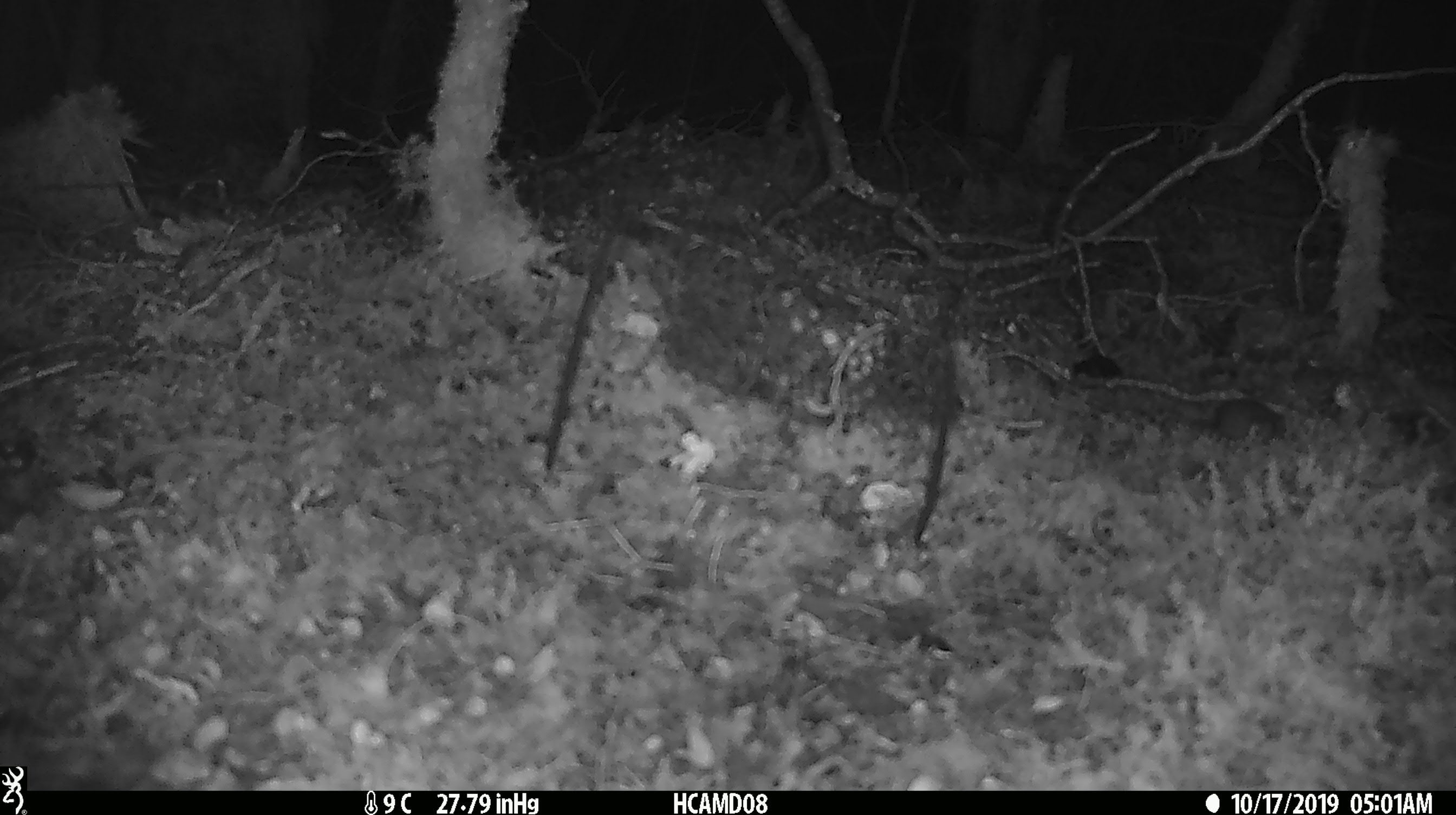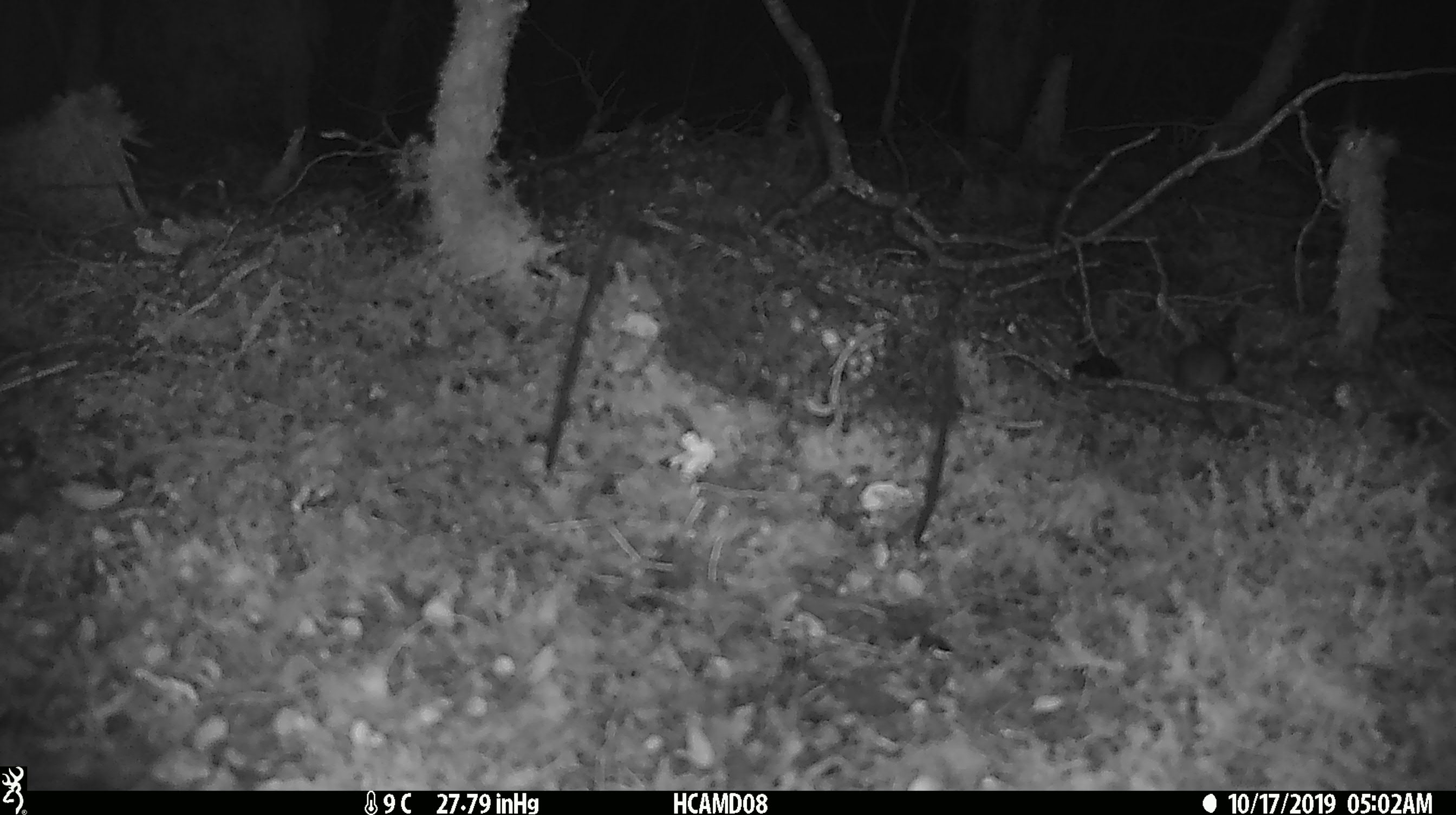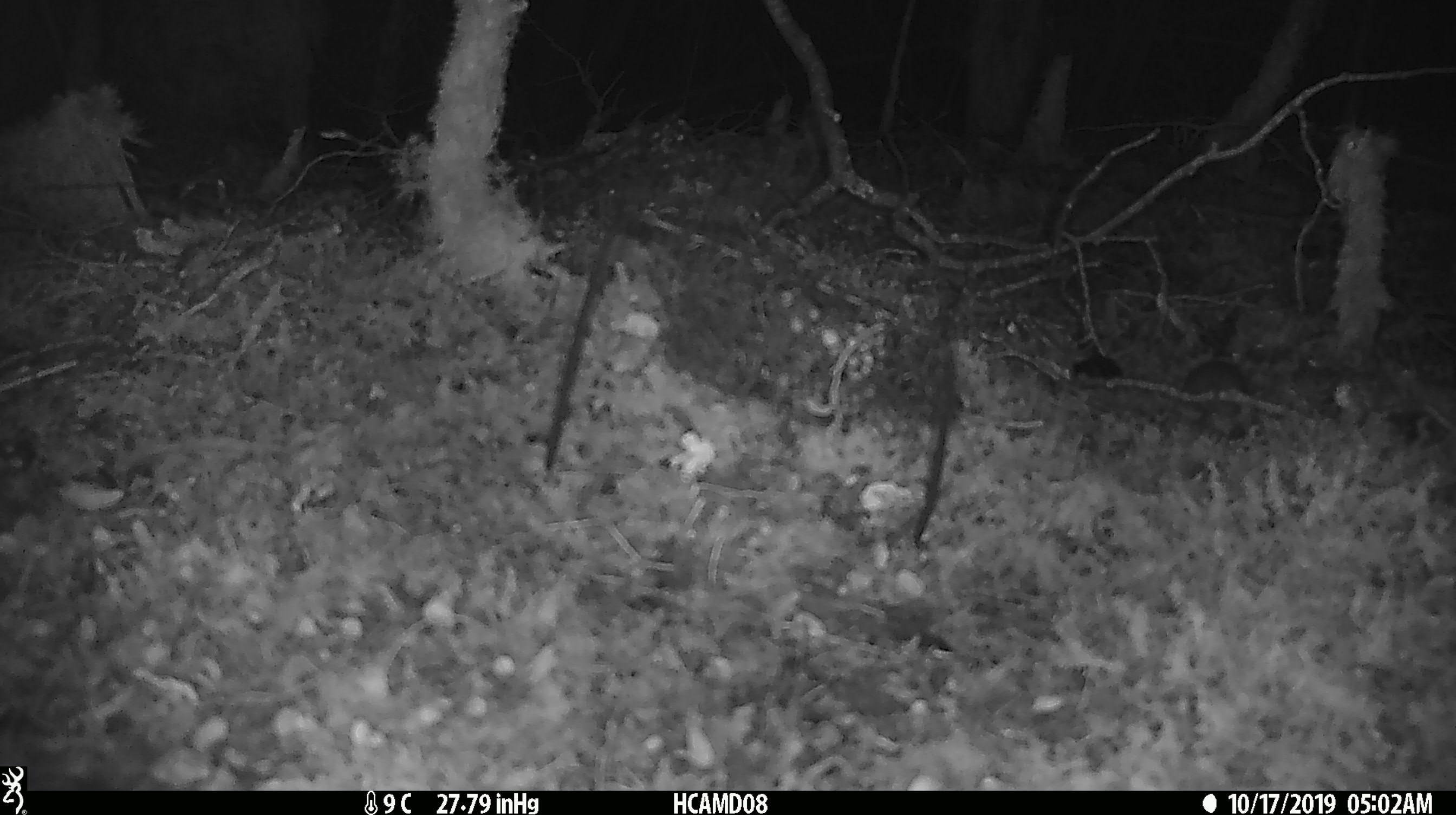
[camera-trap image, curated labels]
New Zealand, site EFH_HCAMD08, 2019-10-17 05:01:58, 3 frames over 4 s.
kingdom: Animalia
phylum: Chordata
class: Mammalia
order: Rodentia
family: Muridae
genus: Mus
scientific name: Mus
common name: mouse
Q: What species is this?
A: Mouse (Mus).